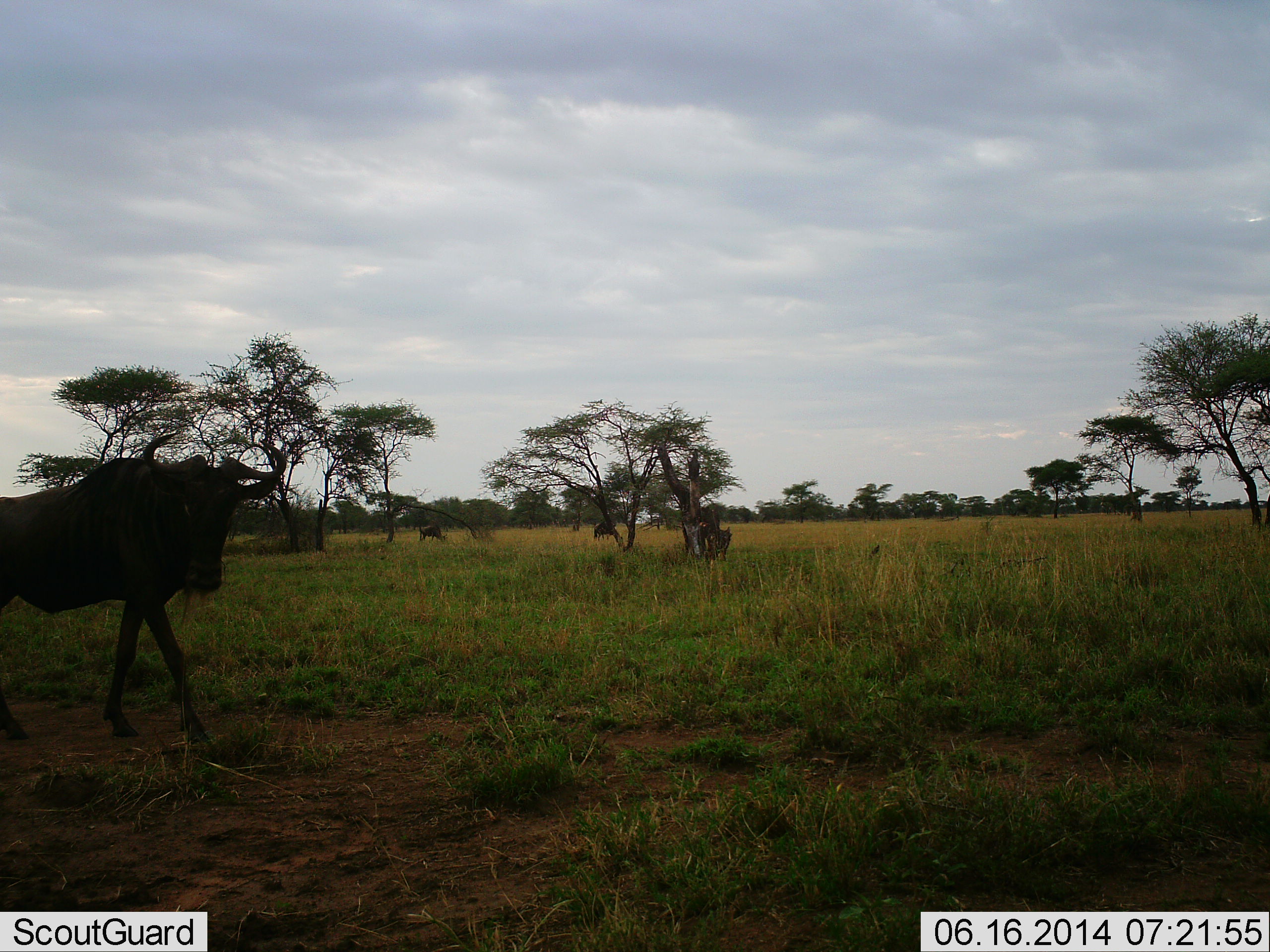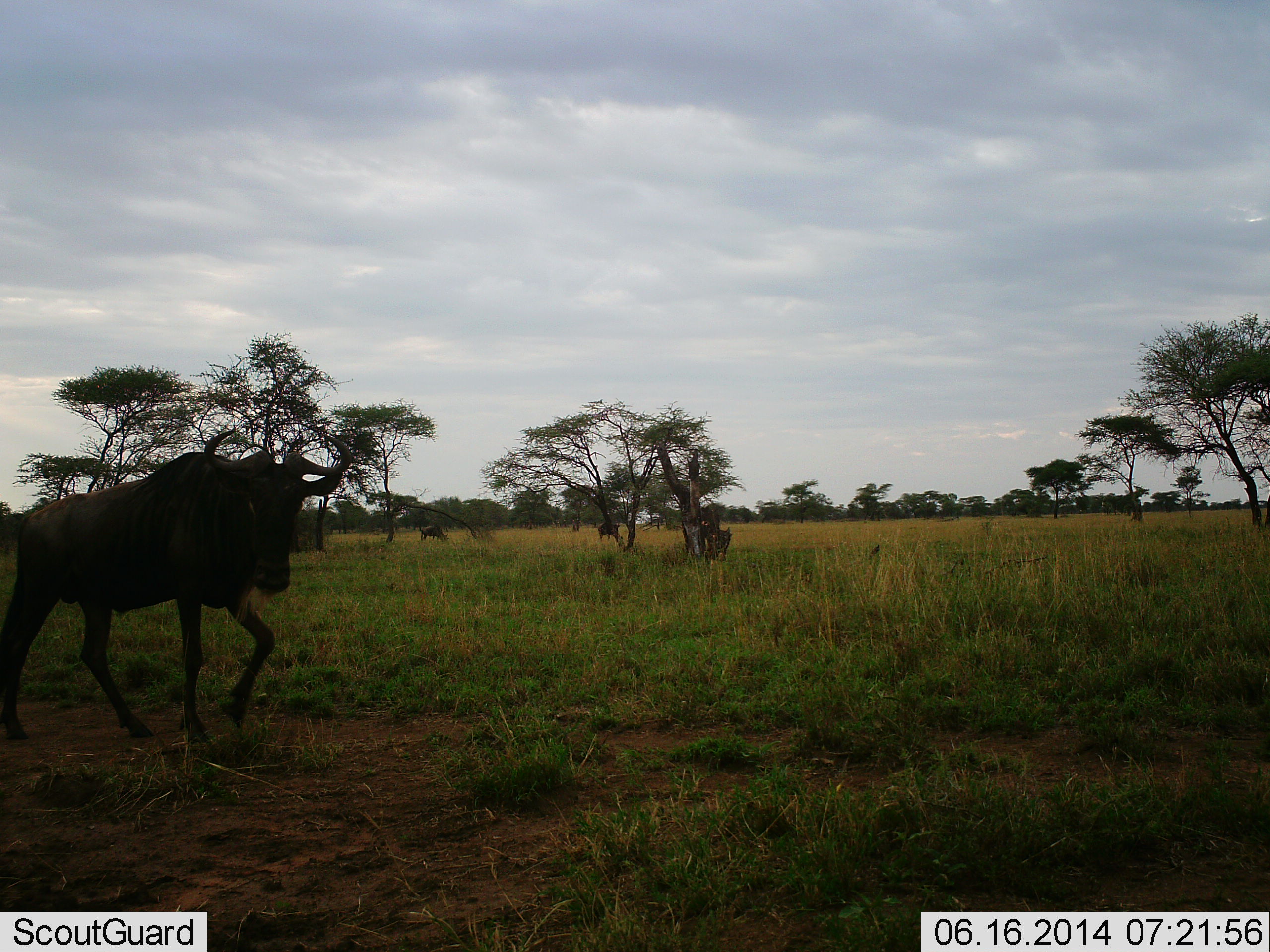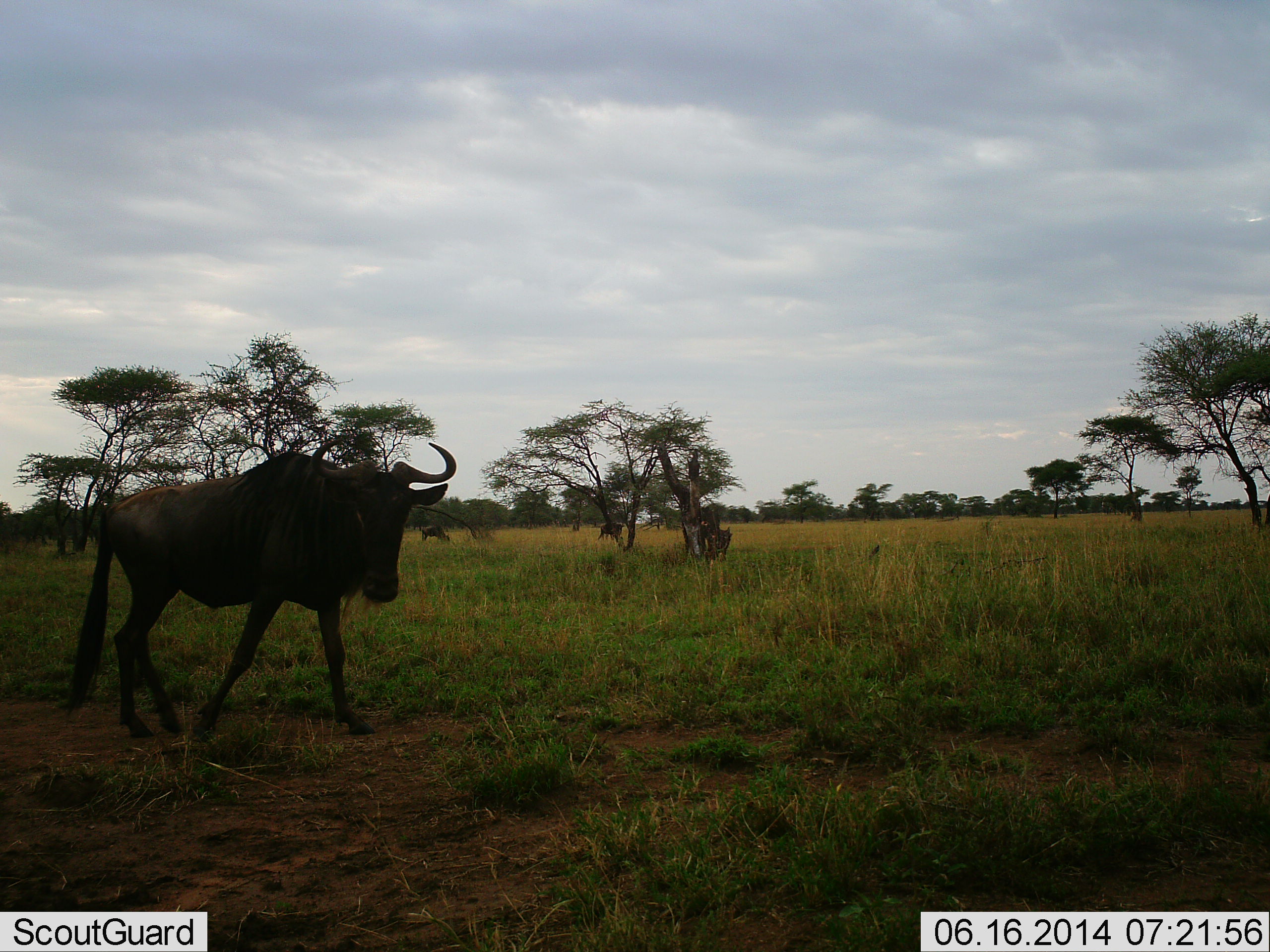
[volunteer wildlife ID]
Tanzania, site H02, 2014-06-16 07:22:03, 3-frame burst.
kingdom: Animalia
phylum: Chordata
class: Mammalia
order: Artiodactyla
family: Bovidae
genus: Connochaetes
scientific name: Connochaetes taurinus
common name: blue wildebeest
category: wildebeest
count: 4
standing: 50%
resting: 0%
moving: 90%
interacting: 0%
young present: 0%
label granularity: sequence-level